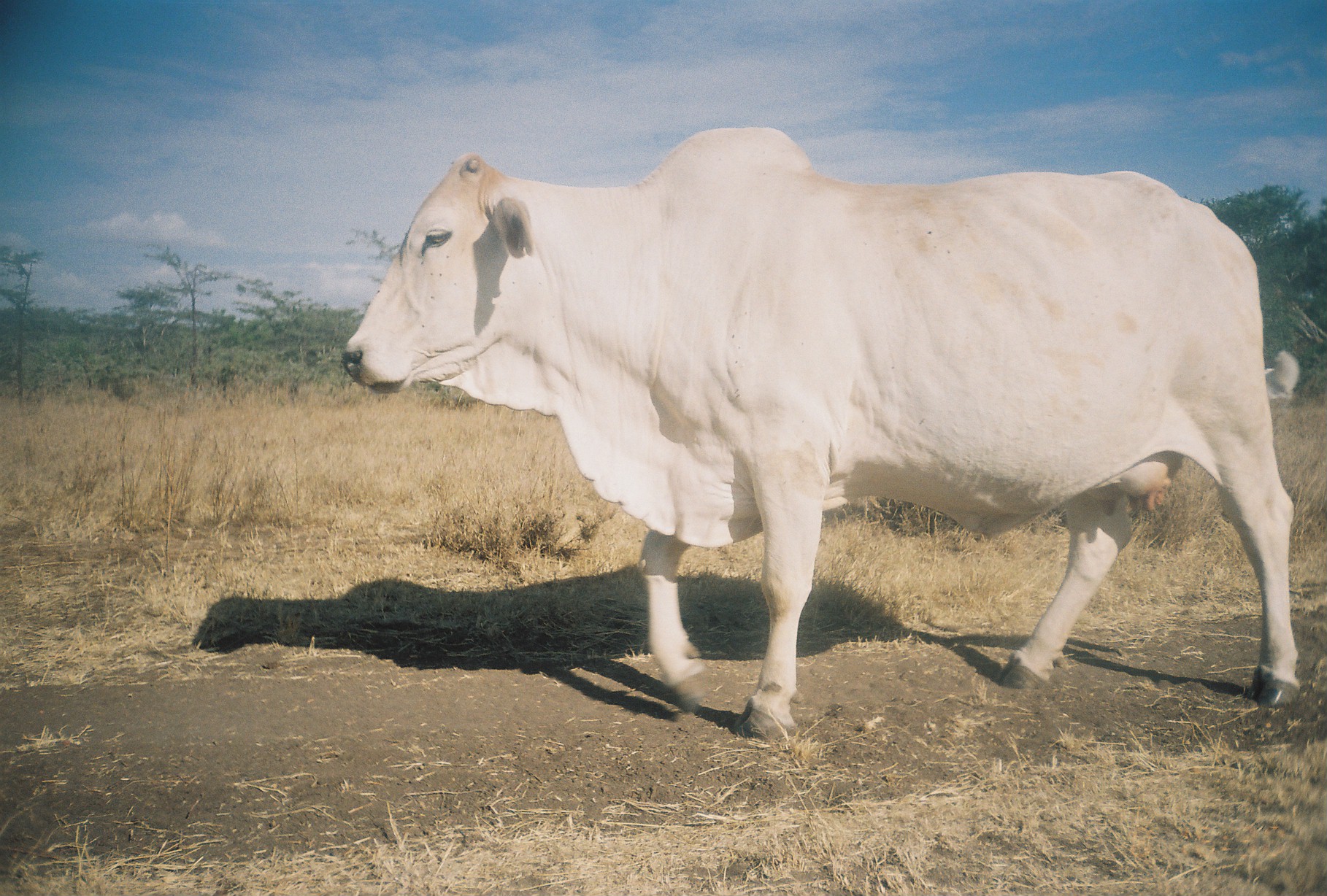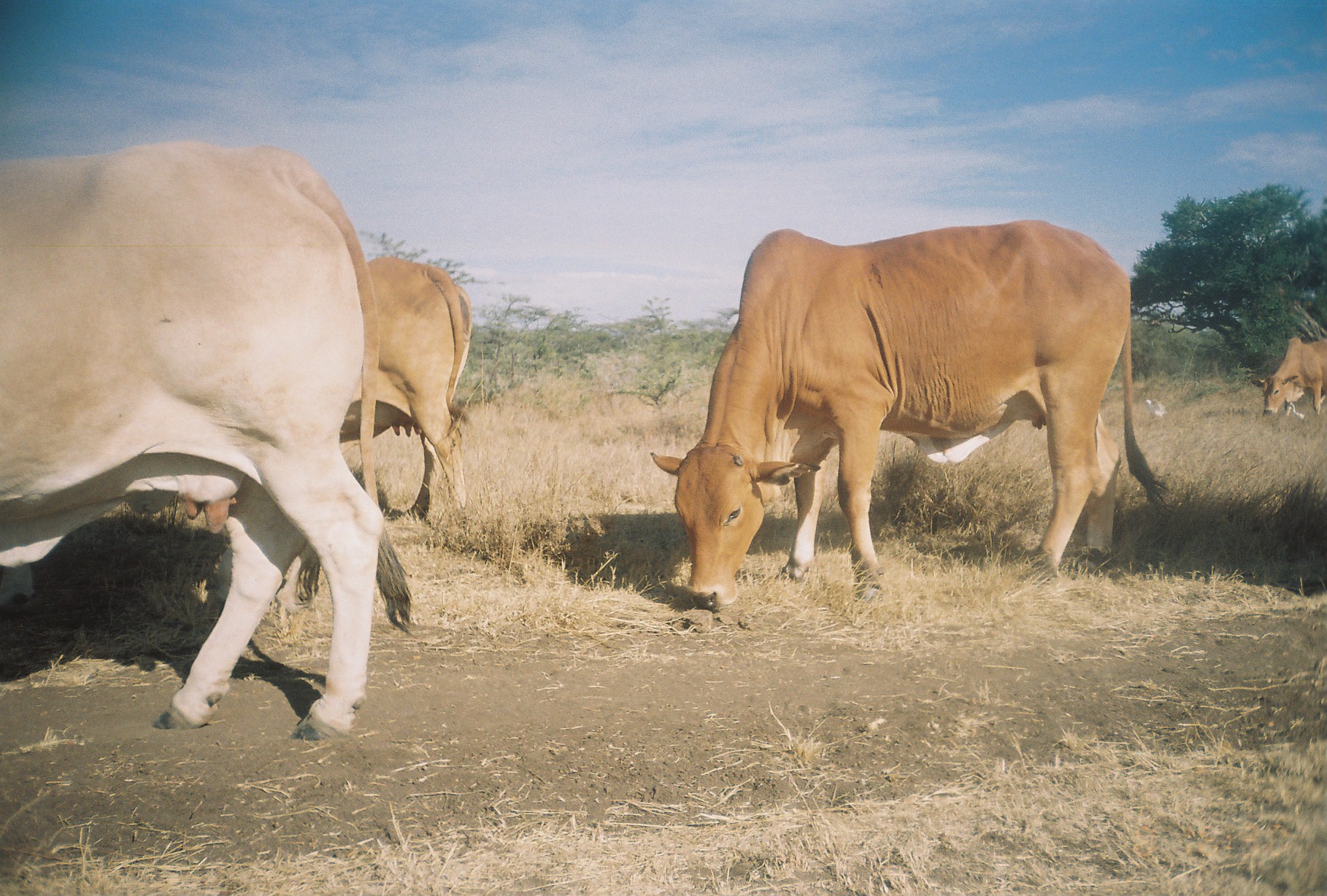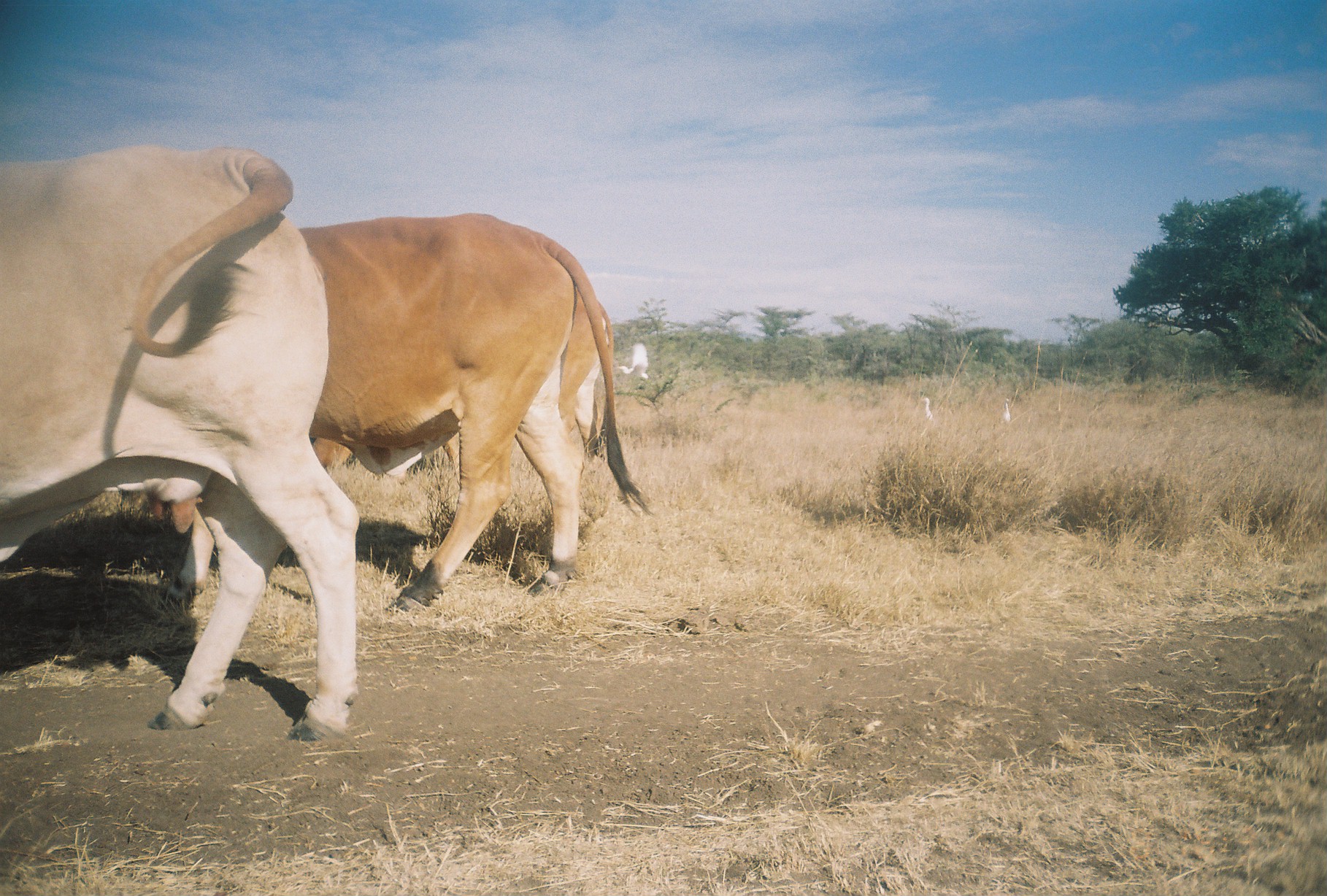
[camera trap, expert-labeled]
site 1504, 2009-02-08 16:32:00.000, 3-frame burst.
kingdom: Animalia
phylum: Chordata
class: Mammalia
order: Artiodactyla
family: Bovidae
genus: Bos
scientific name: Bos taurus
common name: domestic cattle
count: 2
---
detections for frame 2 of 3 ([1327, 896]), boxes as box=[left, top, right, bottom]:
bos taurus: box=[0, 137, 413, 745]; box=[648, 218, 1174, 614]; box=[340, 255, 476, 529]; box=[1251, 337, 1327, 426]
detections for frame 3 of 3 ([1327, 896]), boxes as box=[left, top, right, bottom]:
bos taurus: box=[0, 146, 362, 749]; box=[161, 213, 655, 617]; box=[309, 296, 615, 476]; box=[920, 396, 933, 420]; box=[1001, 397, 1010, 423]